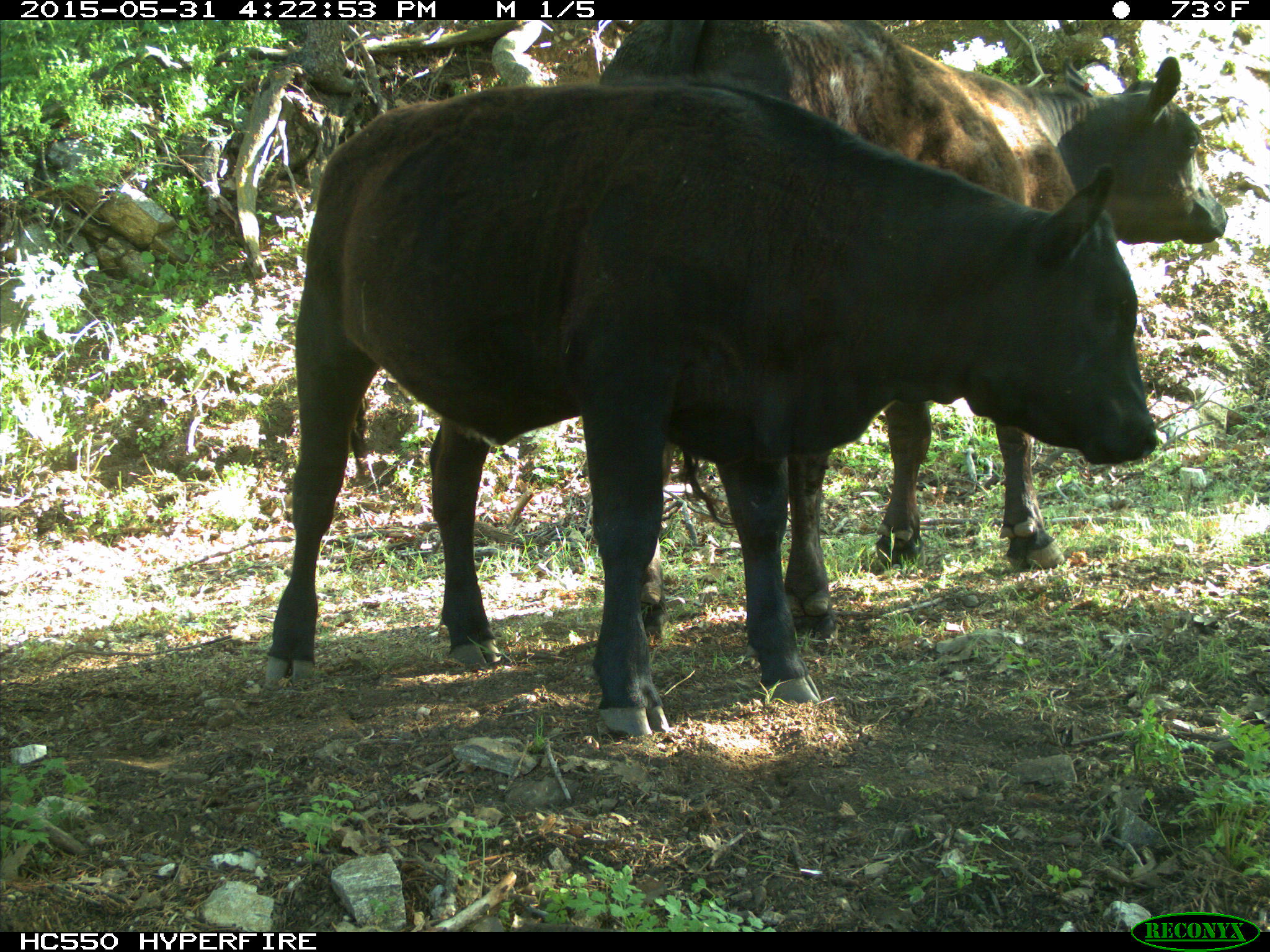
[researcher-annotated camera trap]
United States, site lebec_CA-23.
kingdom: Animalia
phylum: Chordata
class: Mammalia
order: Artiodactyla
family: Bovidae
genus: Bos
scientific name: Bos taurus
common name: domestic cow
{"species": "Bos taurus (domestic cow)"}